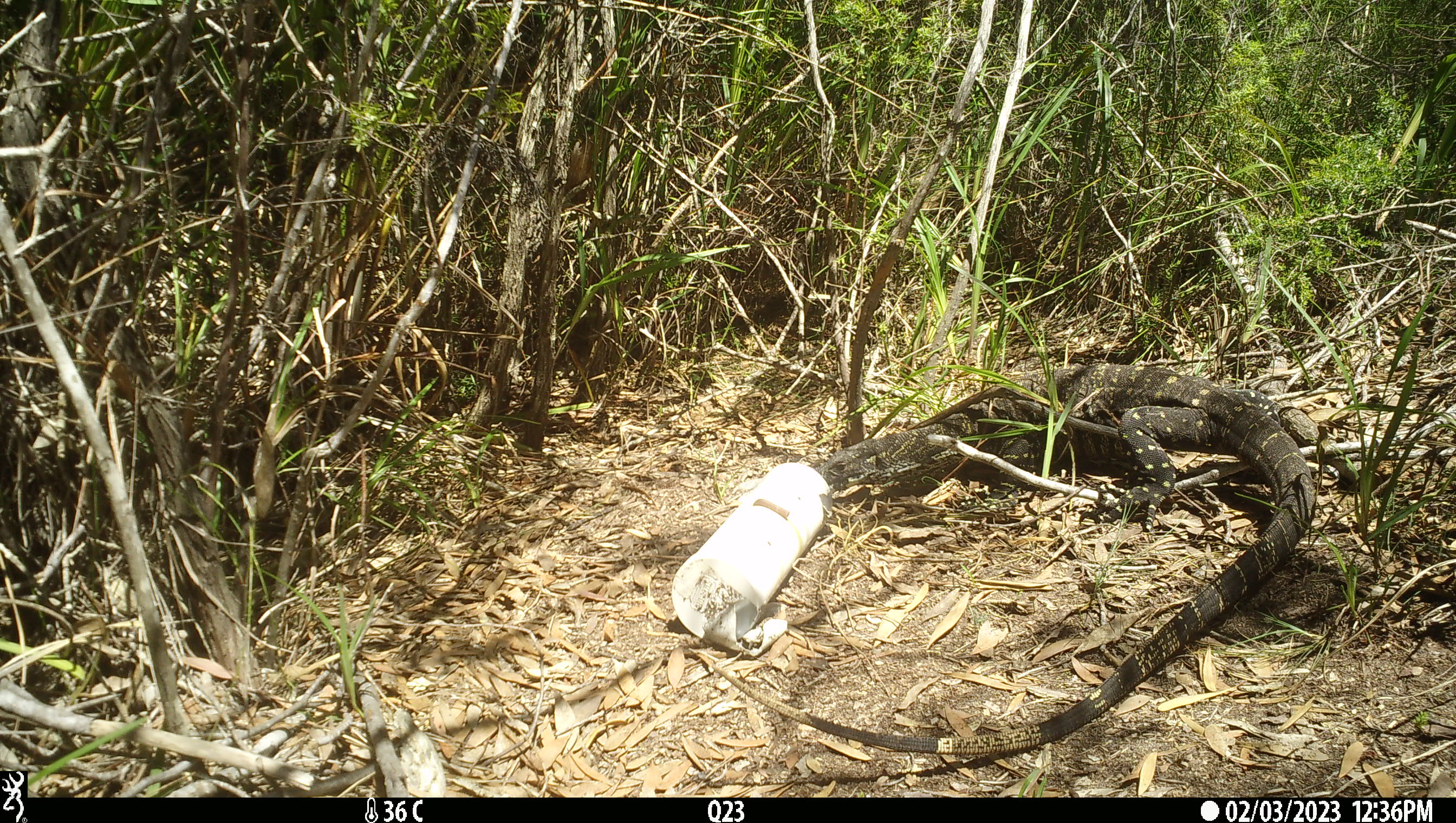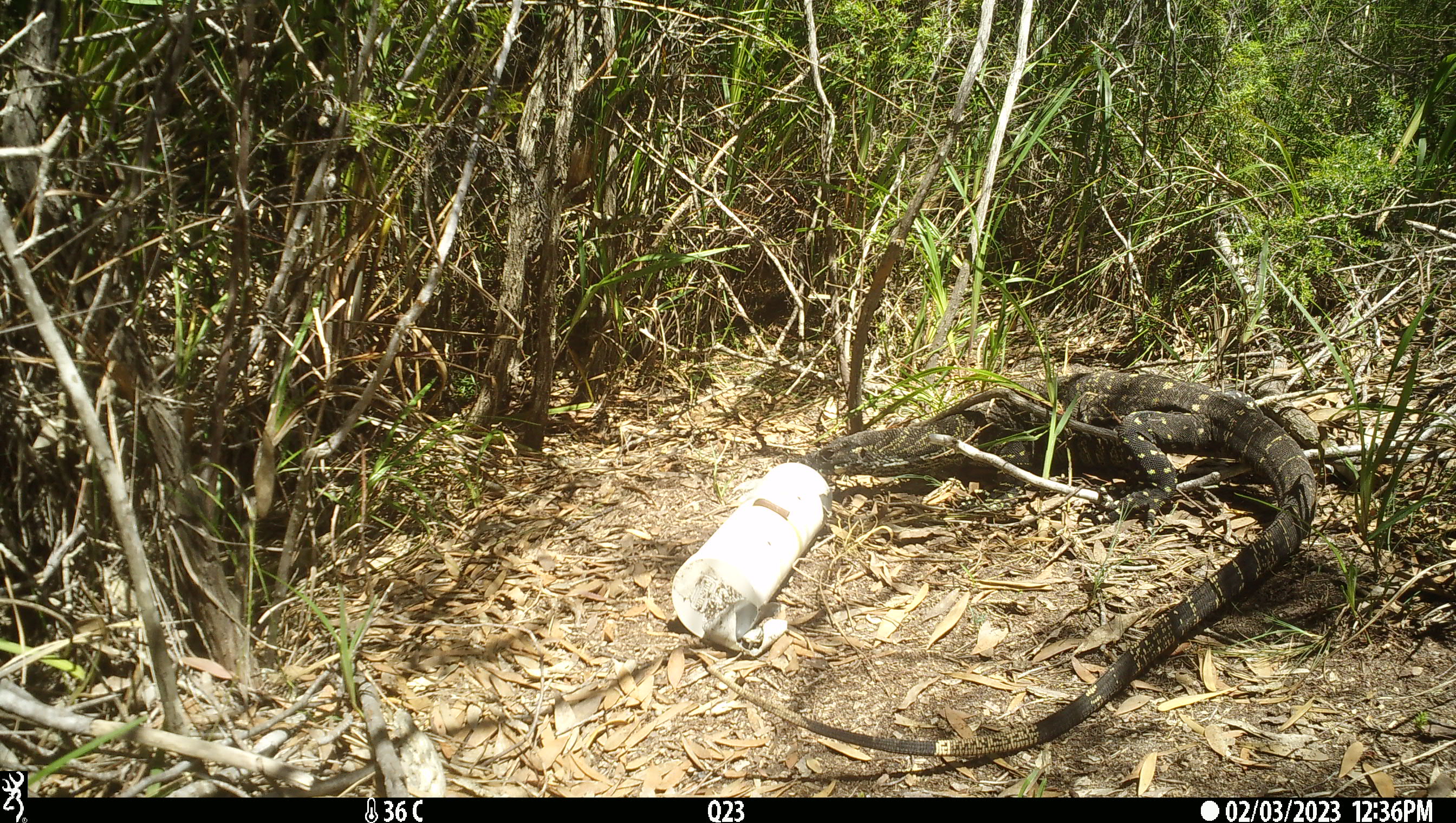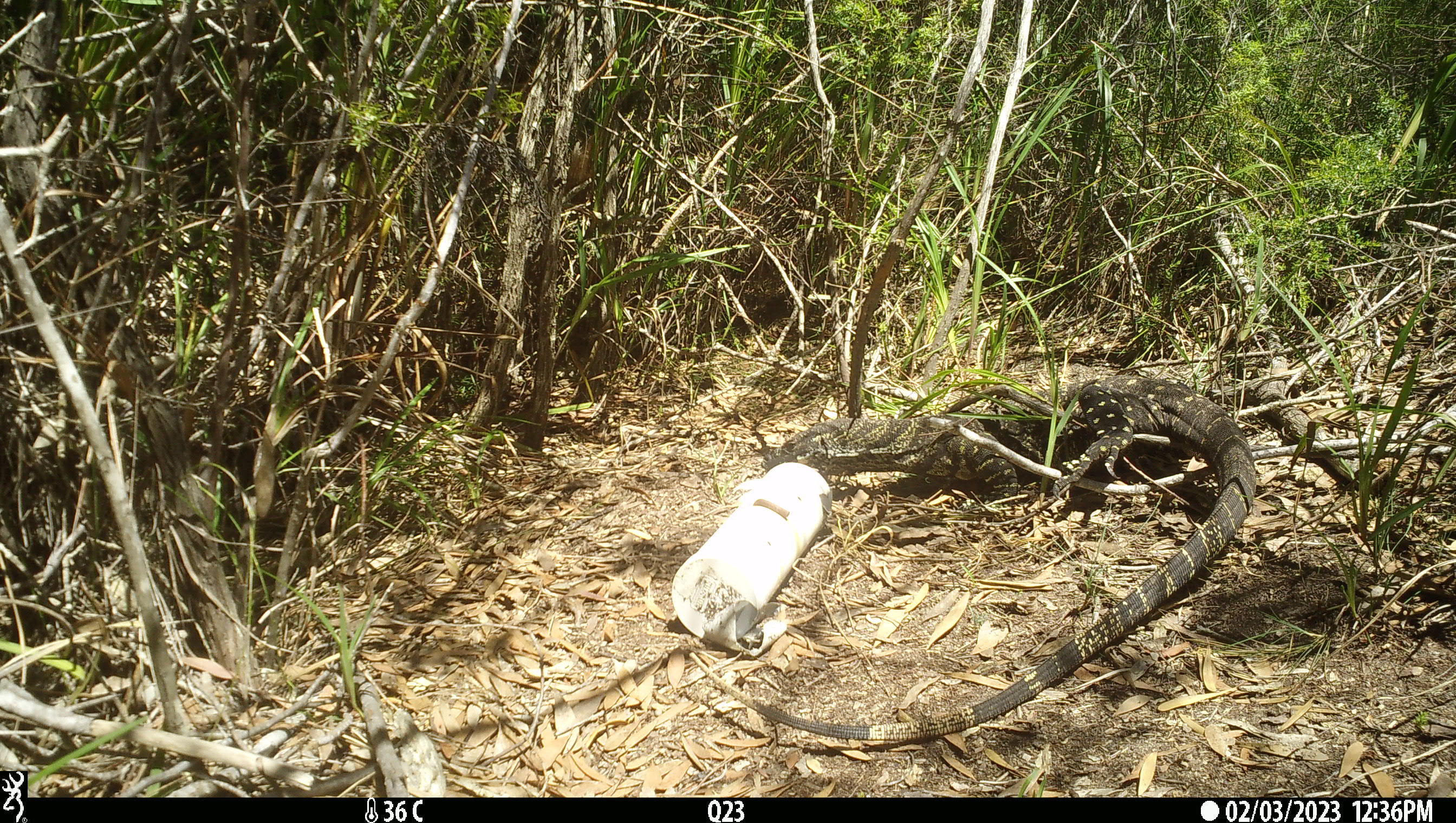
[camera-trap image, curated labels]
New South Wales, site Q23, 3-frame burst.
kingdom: Animalia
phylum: Chordata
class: Reptilia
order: Squamata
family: Varanidae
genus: Varanus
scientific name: Varanus varius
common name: lace monitor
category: goanna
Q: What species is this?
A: Goanna (lace monitor) (Varanus varius).